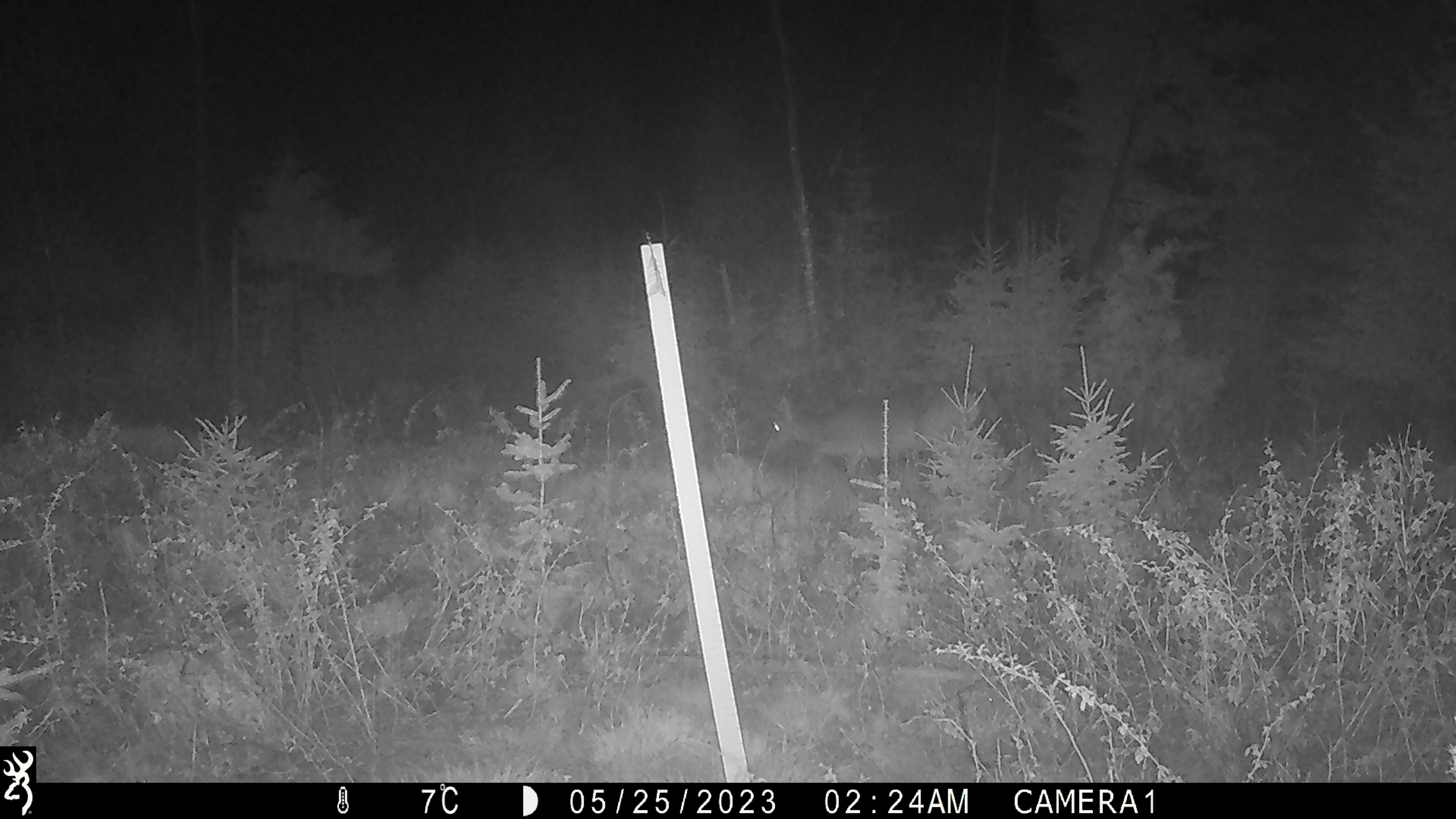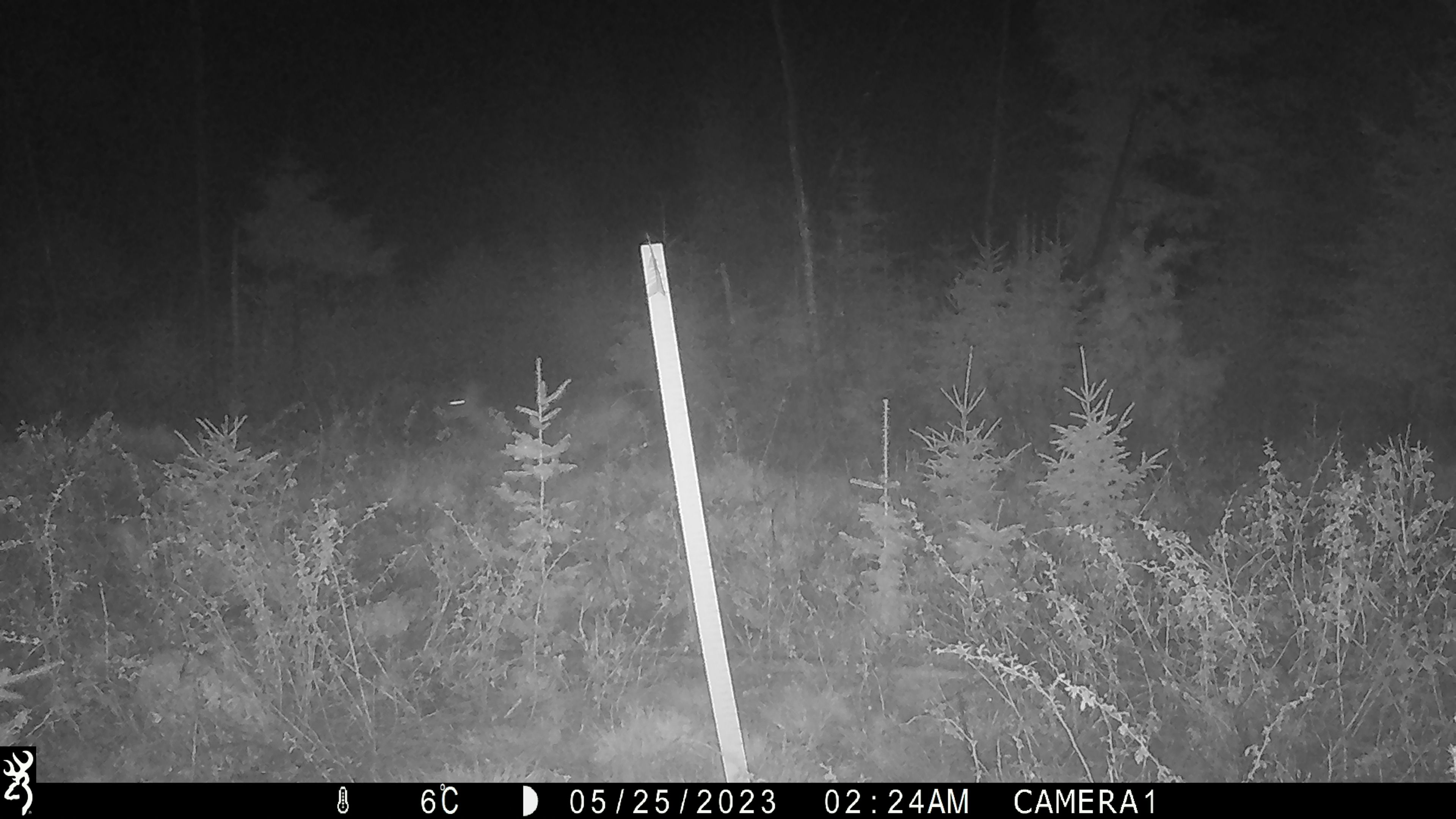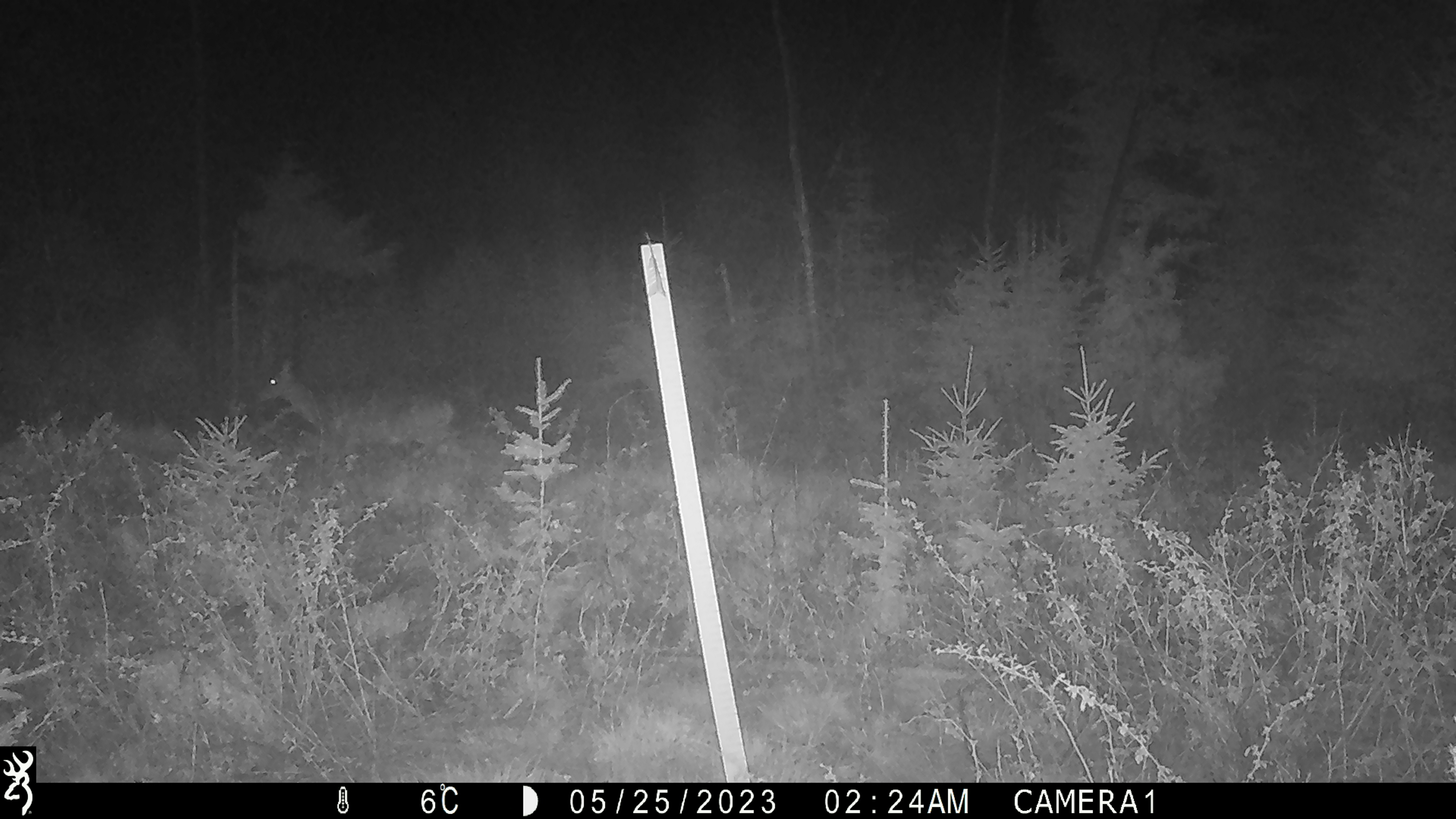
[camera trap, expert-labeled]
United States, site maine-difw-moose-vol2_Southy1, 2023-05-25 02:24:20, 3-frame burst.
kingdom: Animalia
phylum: Chordata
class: Mammalia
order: Artiodactyla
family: Cervidae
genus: Odocoileus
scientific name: Odocoileus virginianus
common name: white-tailed deer